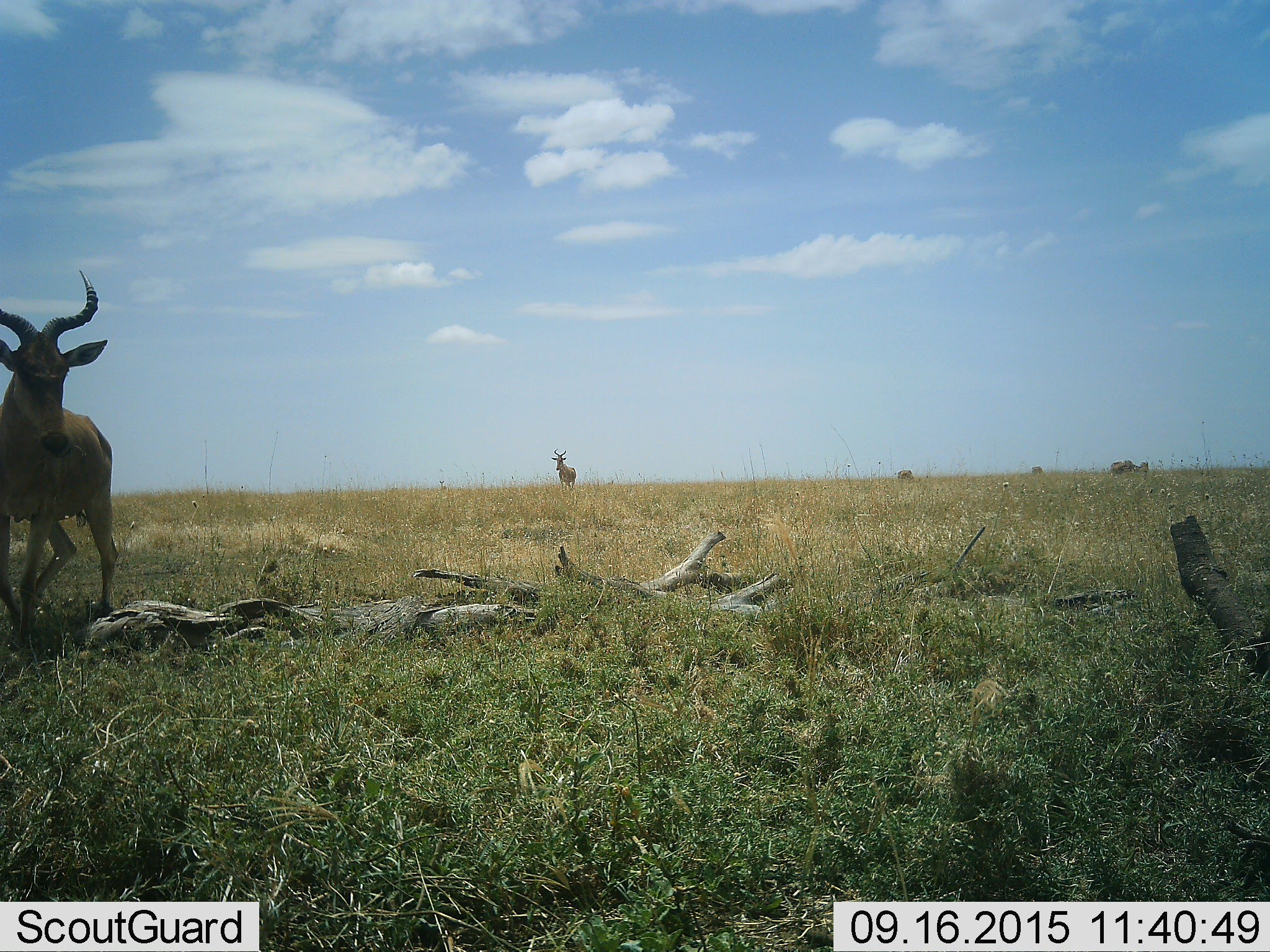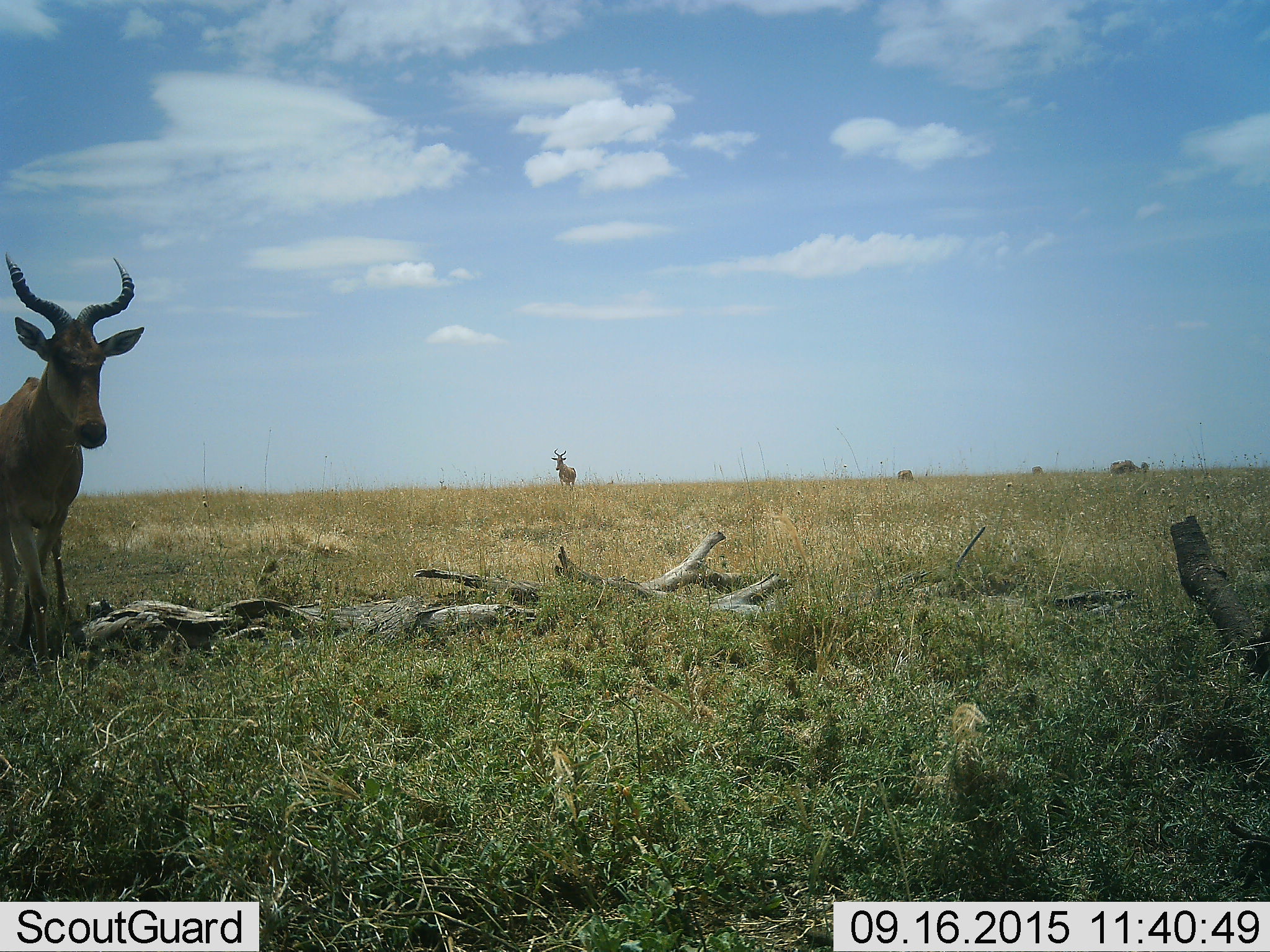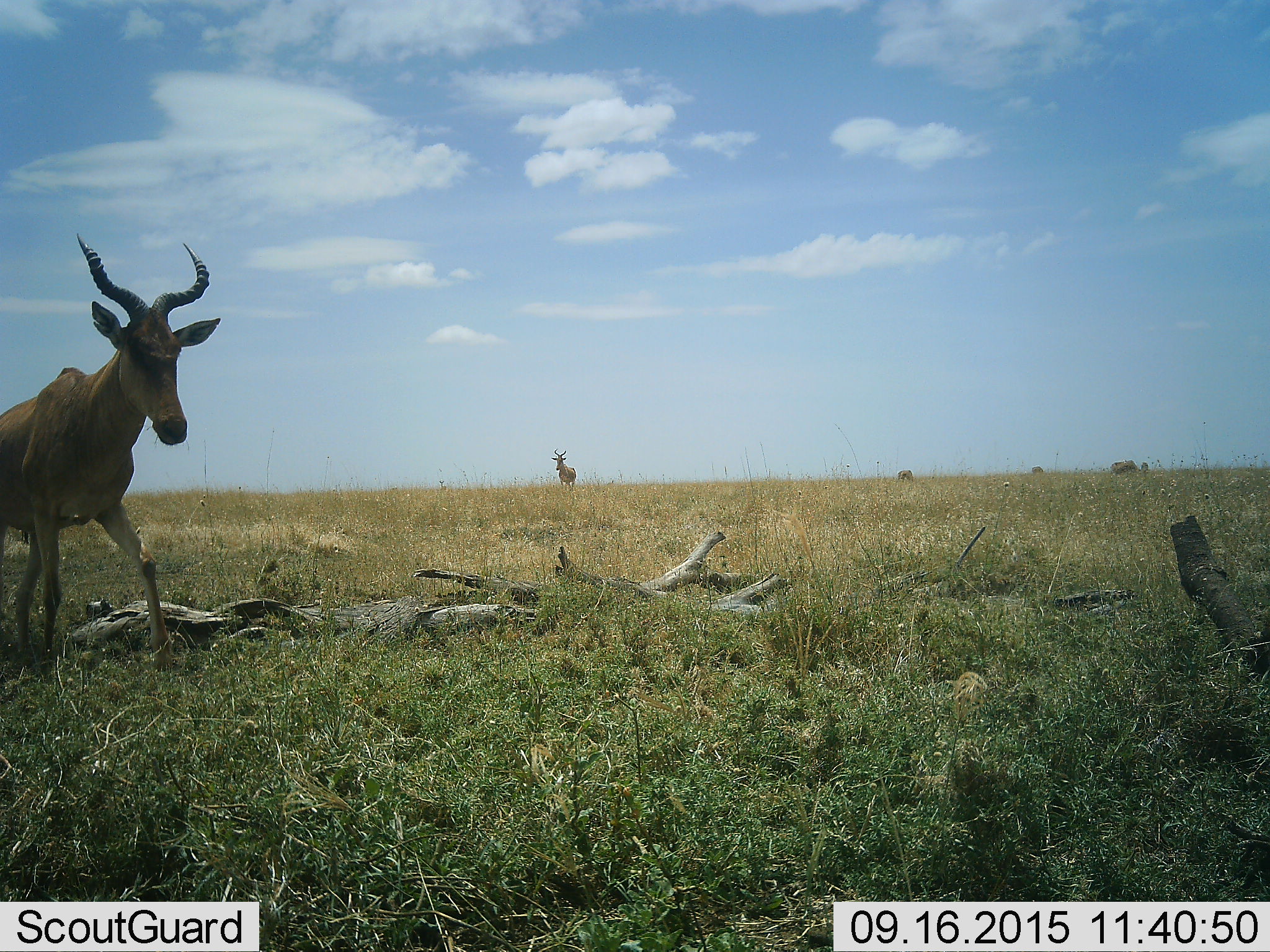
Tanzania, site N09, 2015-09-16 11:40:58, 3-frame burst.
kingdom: Animalia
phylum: Chordata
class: Mammalia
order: Artiodactyla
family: Bovidae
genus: Alcelaphus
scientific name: Alcelaphus buselaphus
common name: hartebeest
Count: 6.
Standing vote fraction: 71%.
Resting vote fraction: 0%.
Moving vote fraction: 86%.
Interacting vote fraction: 0%.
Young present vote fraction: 0%.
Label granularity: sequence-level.